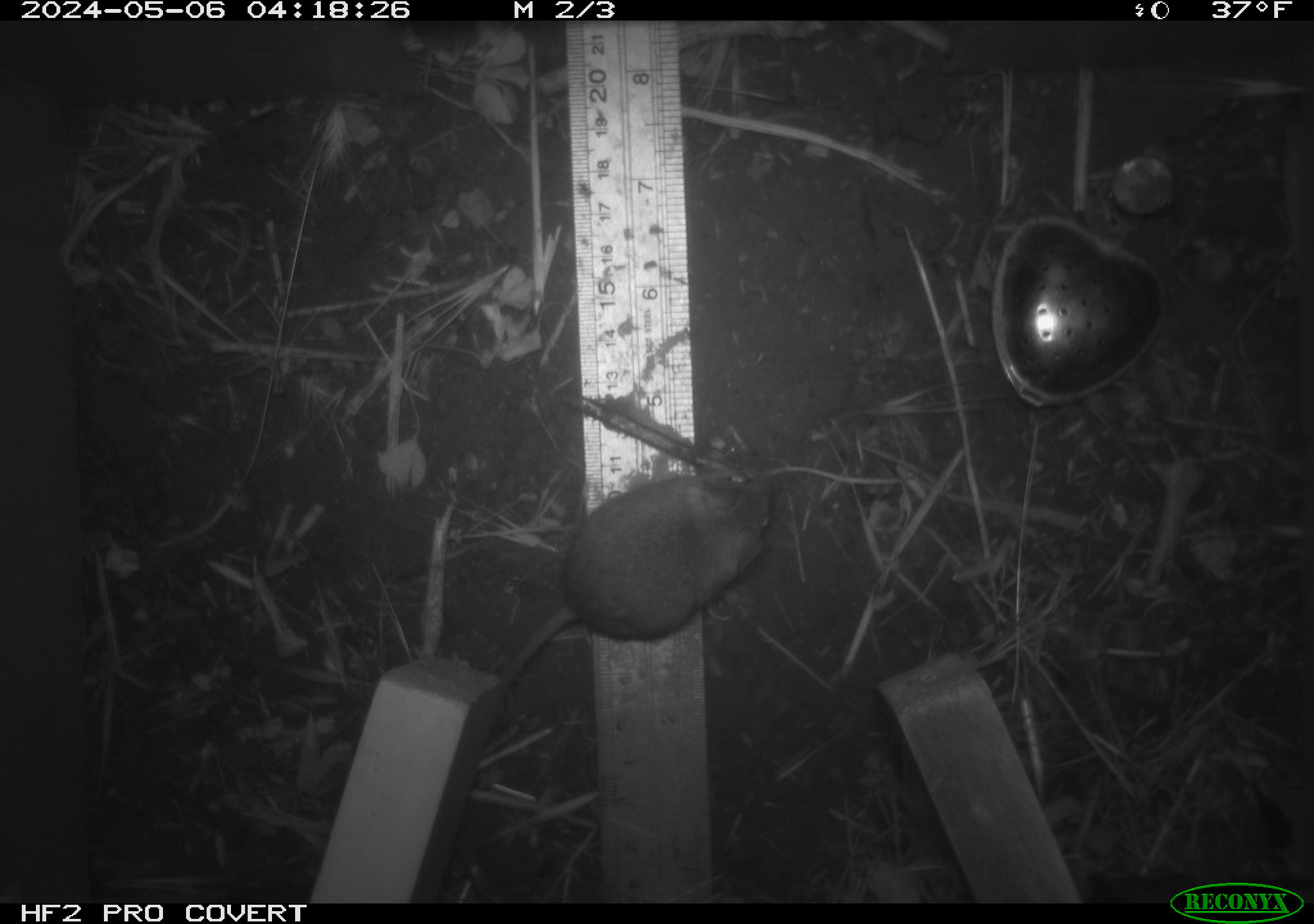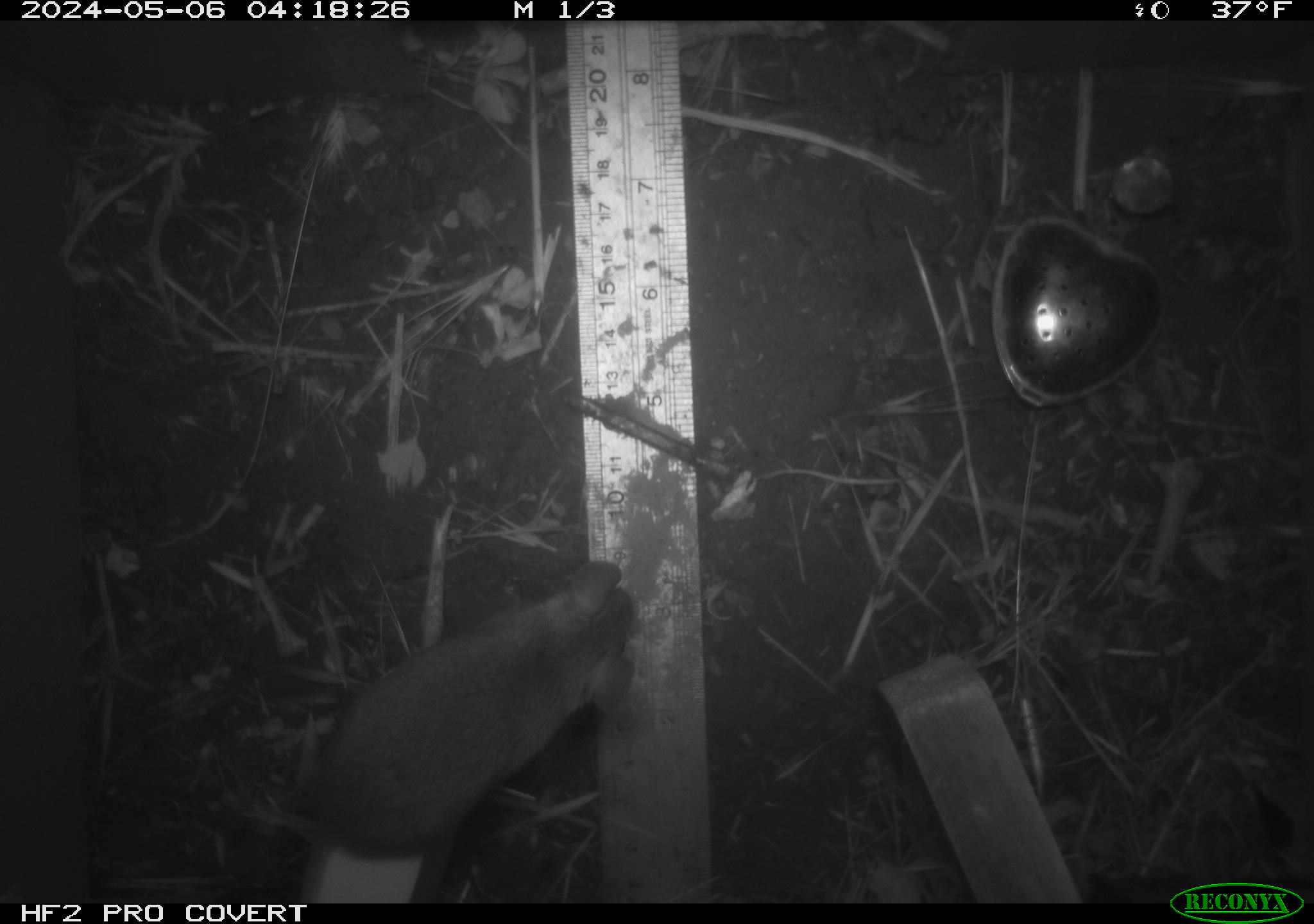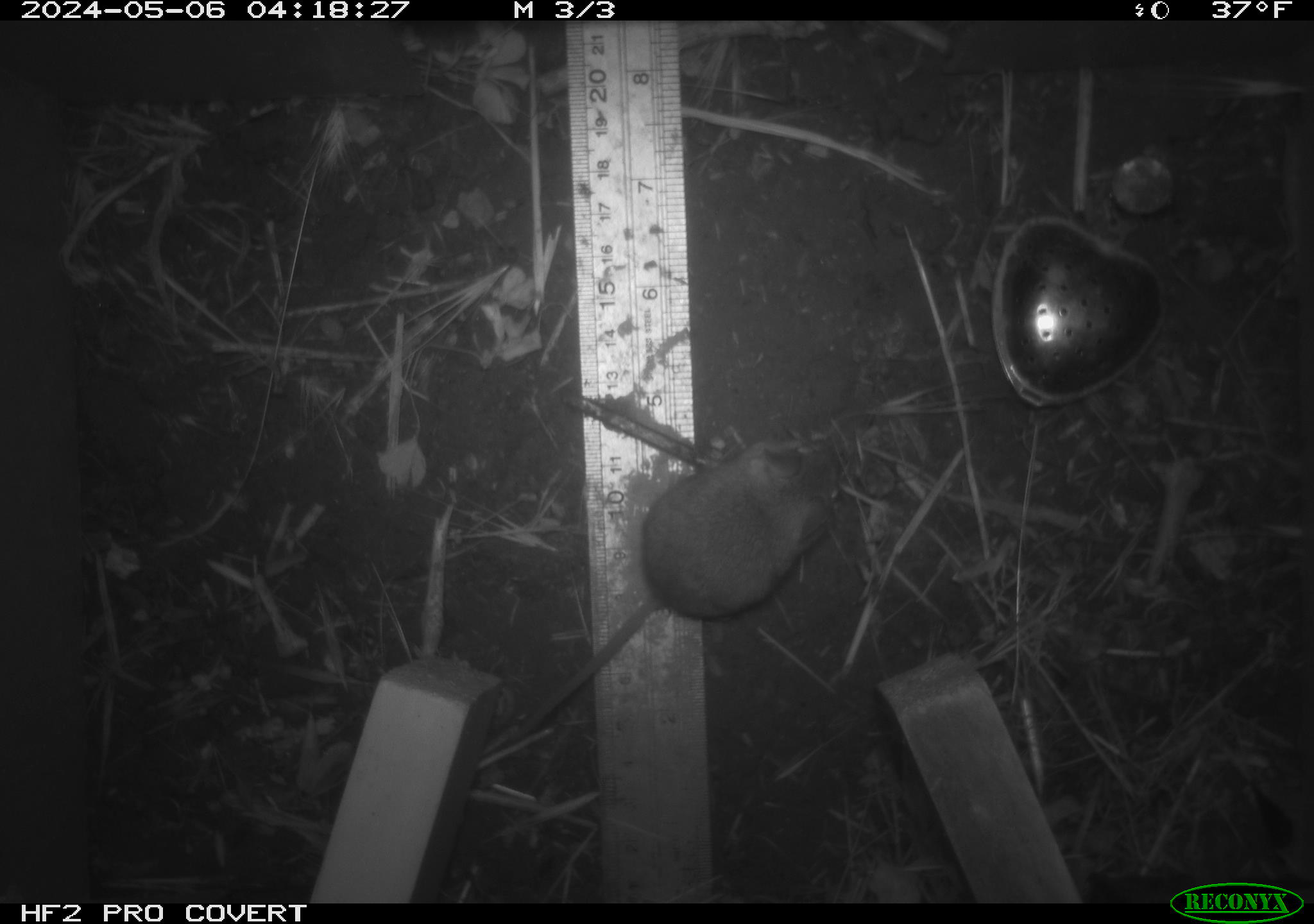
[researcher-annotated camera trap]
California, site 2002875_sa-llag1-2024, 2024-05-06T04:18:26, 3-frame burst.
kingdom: Animalia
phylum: Chordata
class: Mammalia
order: Rodentia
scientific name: Rodentia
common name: mouse species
Mouse species (Rodentia).